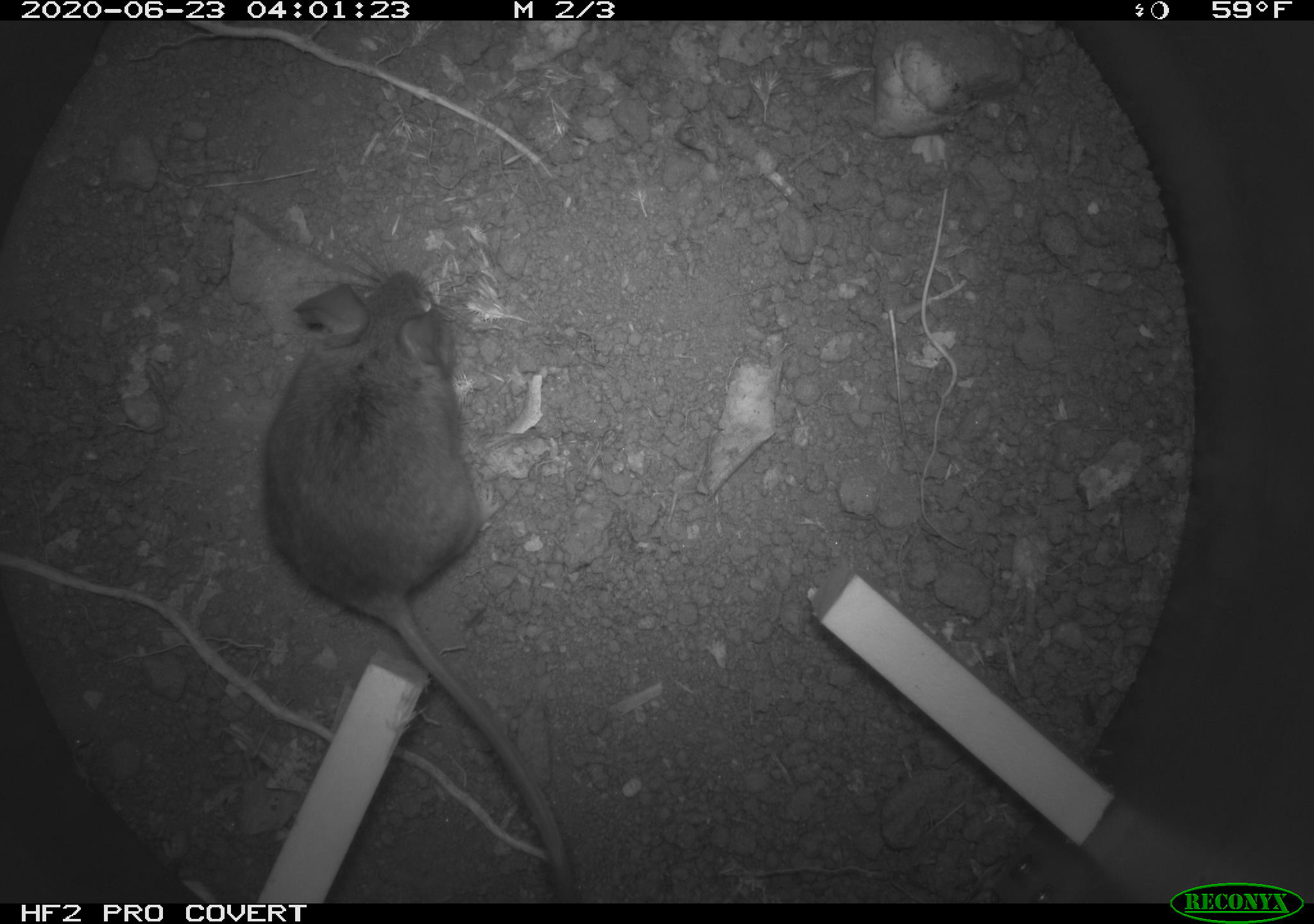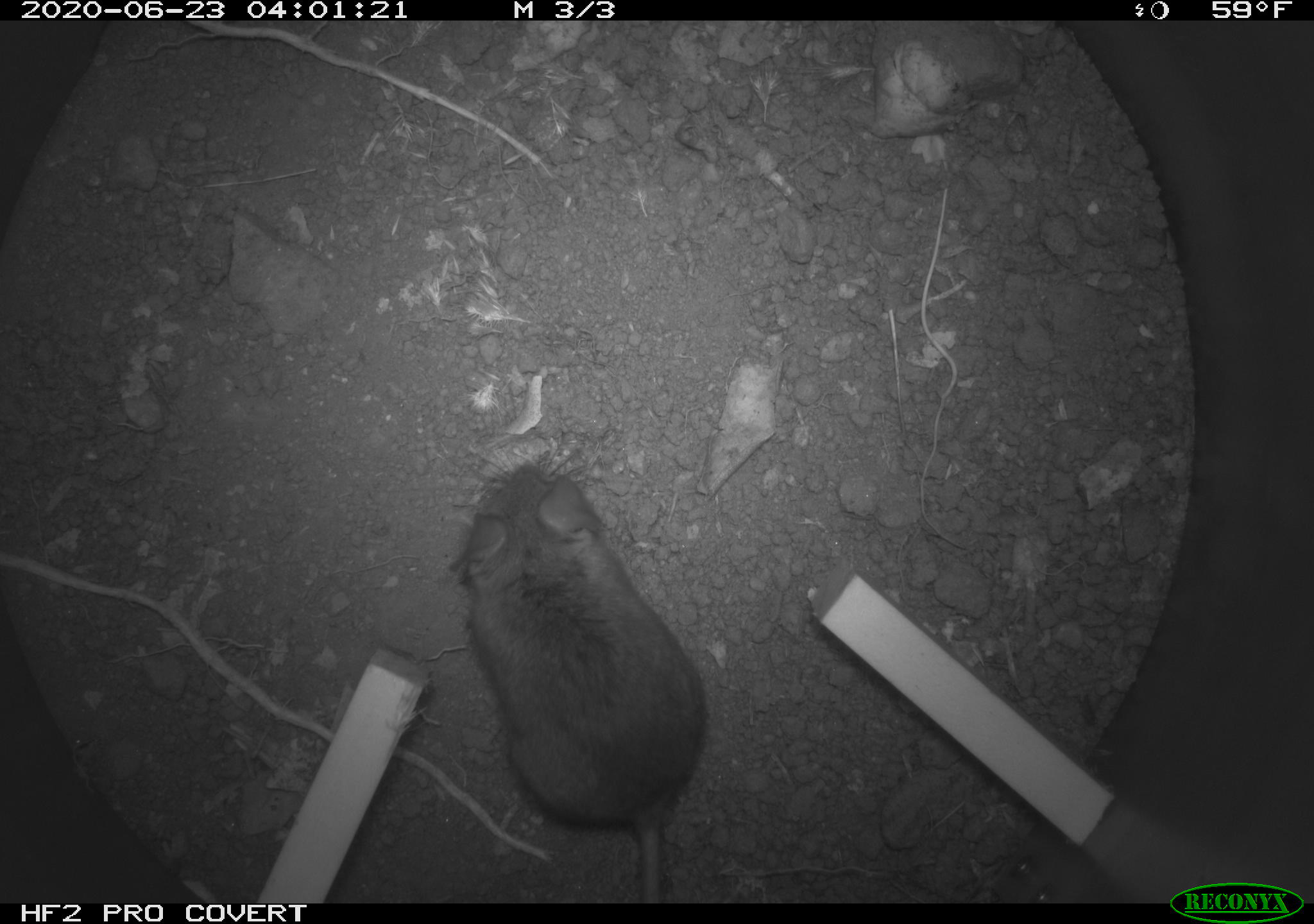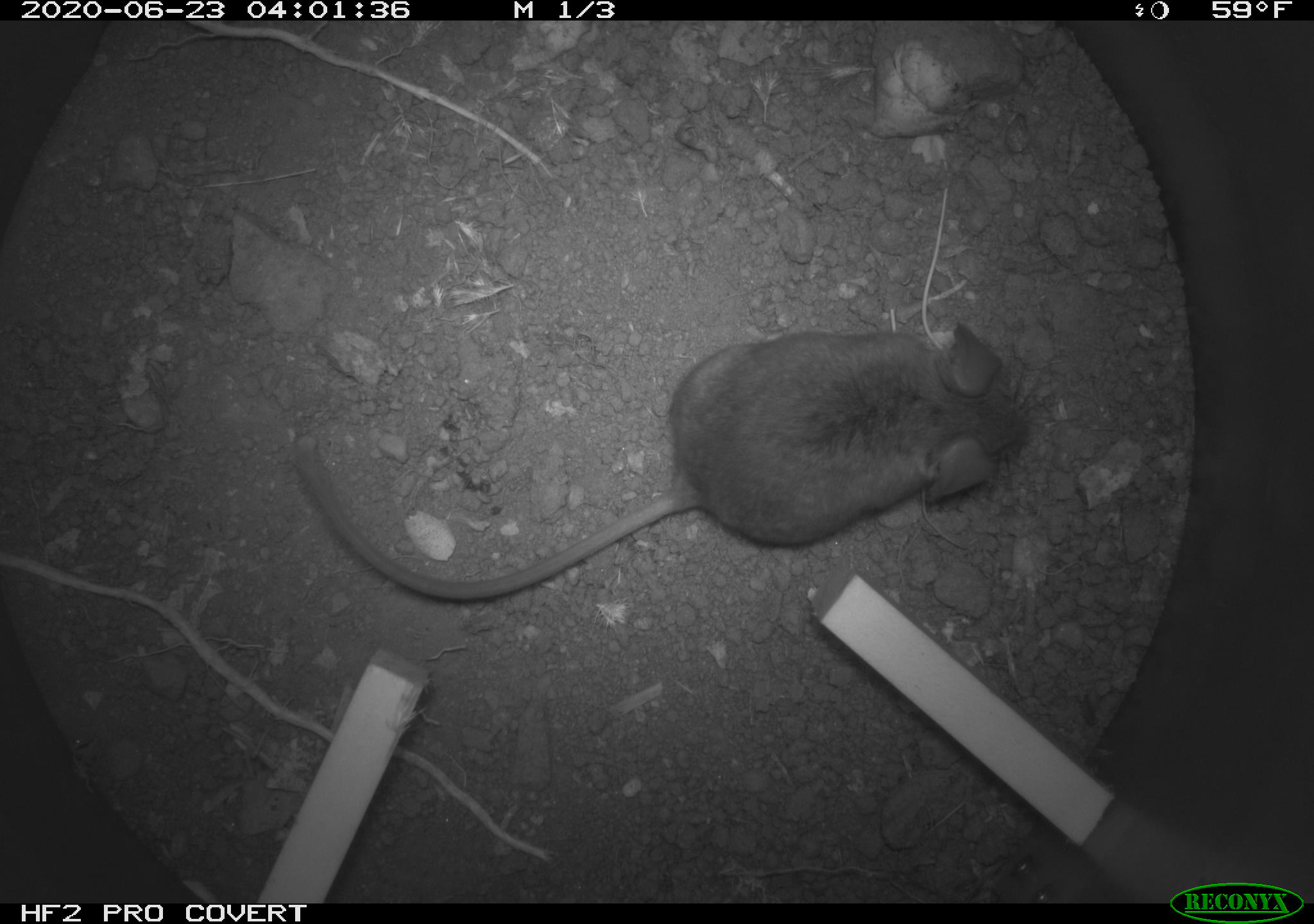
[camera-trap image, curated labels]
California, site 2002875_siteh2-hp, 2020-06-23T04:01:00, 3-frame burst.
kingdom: Animalia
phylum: Chordata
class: Mammalia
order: Rodentia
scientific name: Rodentia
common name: rodent